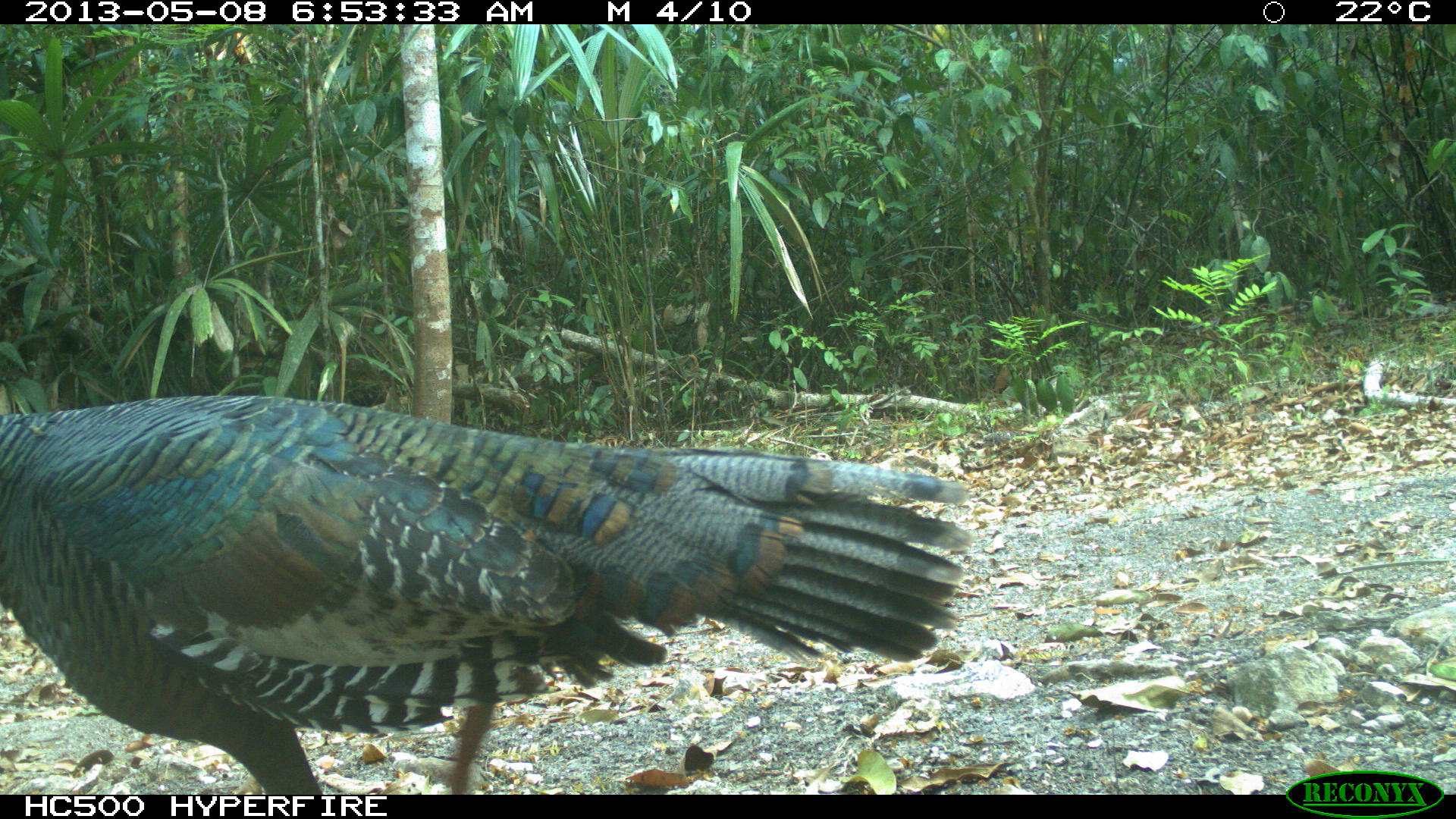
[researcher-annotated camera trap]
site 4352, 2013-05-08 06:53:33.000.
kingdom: Animalia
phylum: Chordata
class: Aves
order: Galliformes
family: Phasianidae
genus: Meleagris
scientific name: Meleagris ocellata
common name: ocellated turkey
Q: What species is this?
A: Meleagris ocellata (ocellated turkey).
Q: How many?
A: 4.